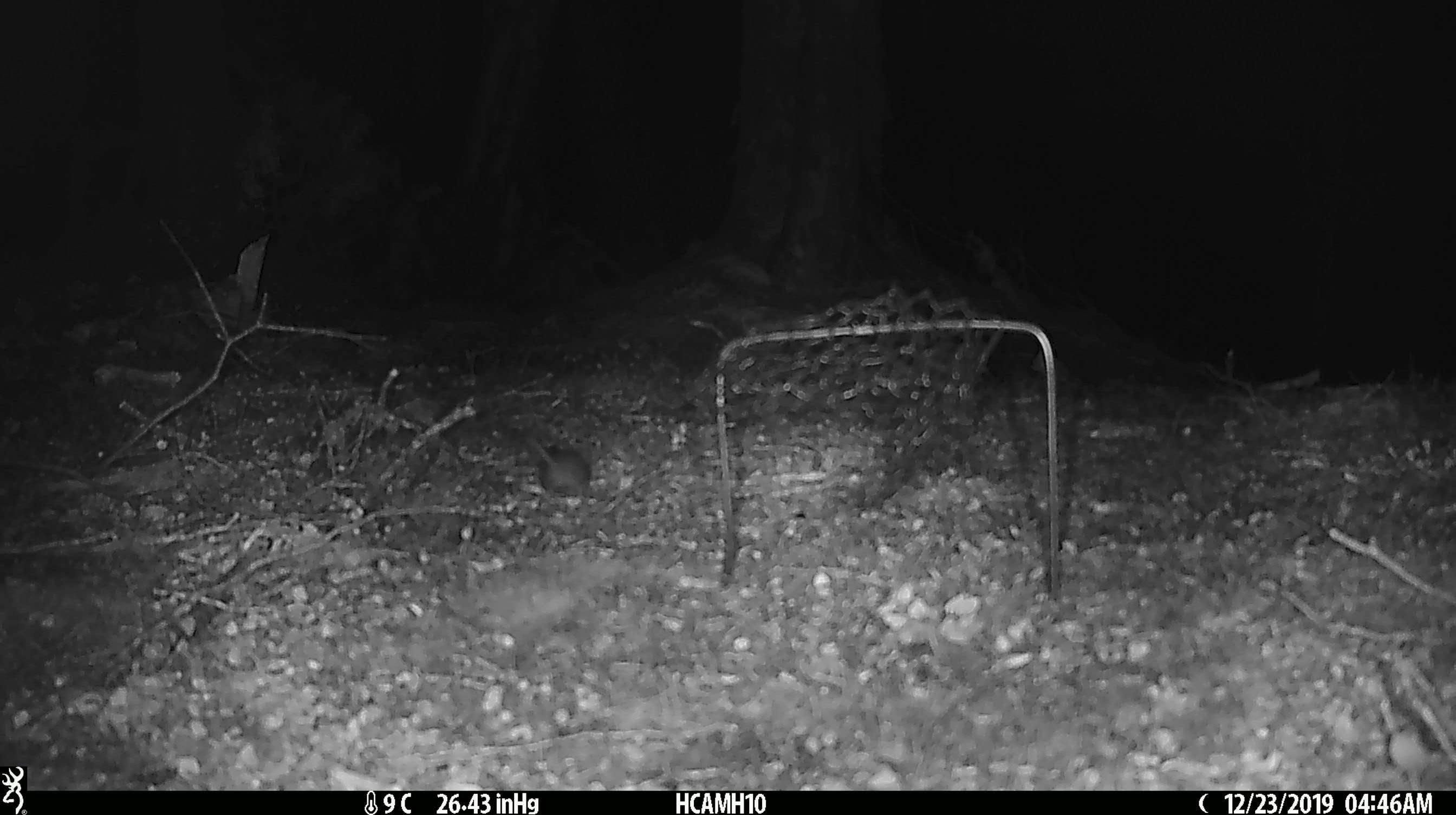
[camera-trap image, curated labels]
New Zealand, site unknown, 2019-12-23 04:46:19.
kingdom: Animalia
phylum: Chordata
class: Mammalia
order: Rodentia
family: Muridae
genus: Mus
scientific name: Mus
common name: mouse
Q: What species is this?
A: Mouse (Mus).